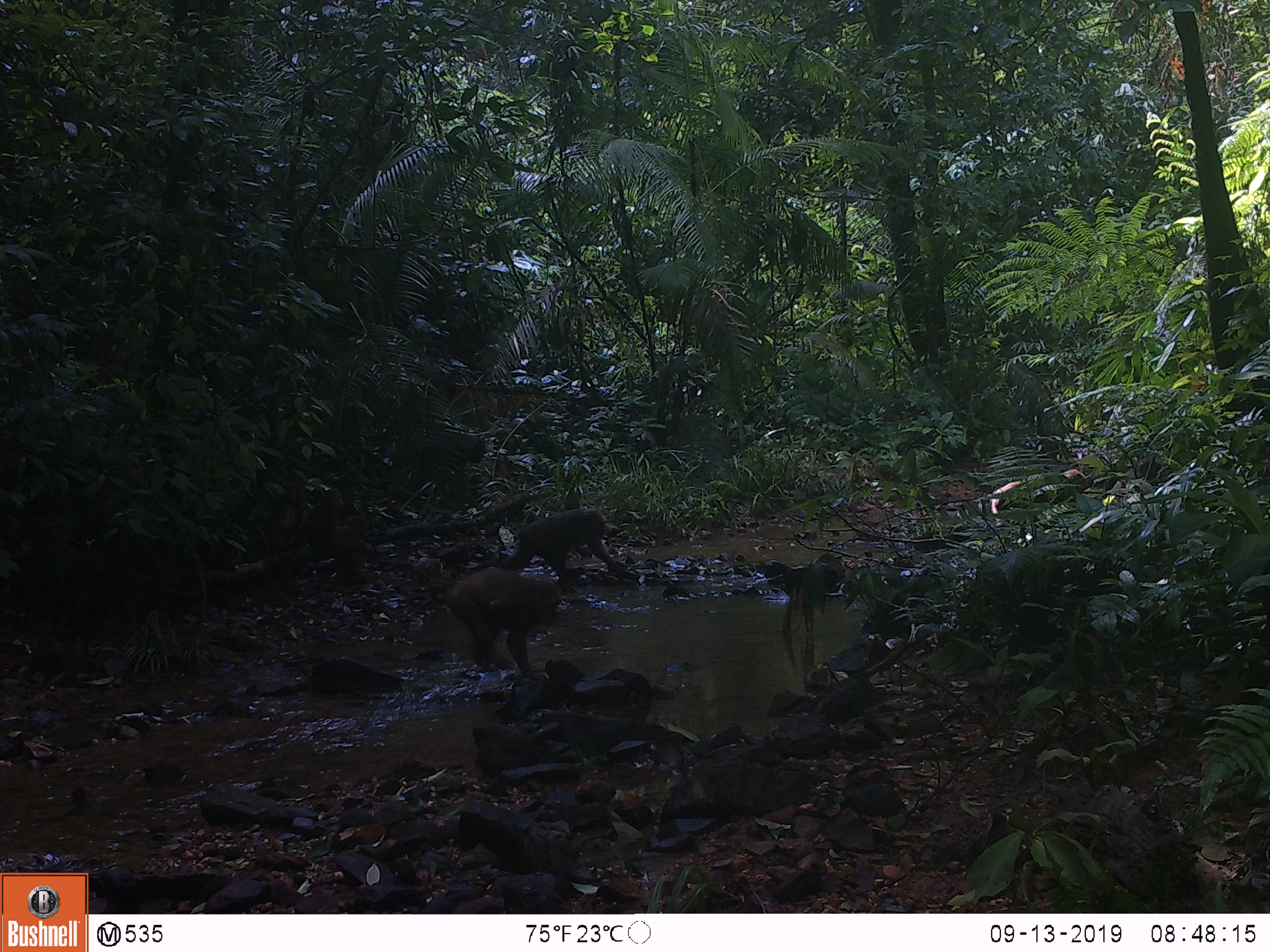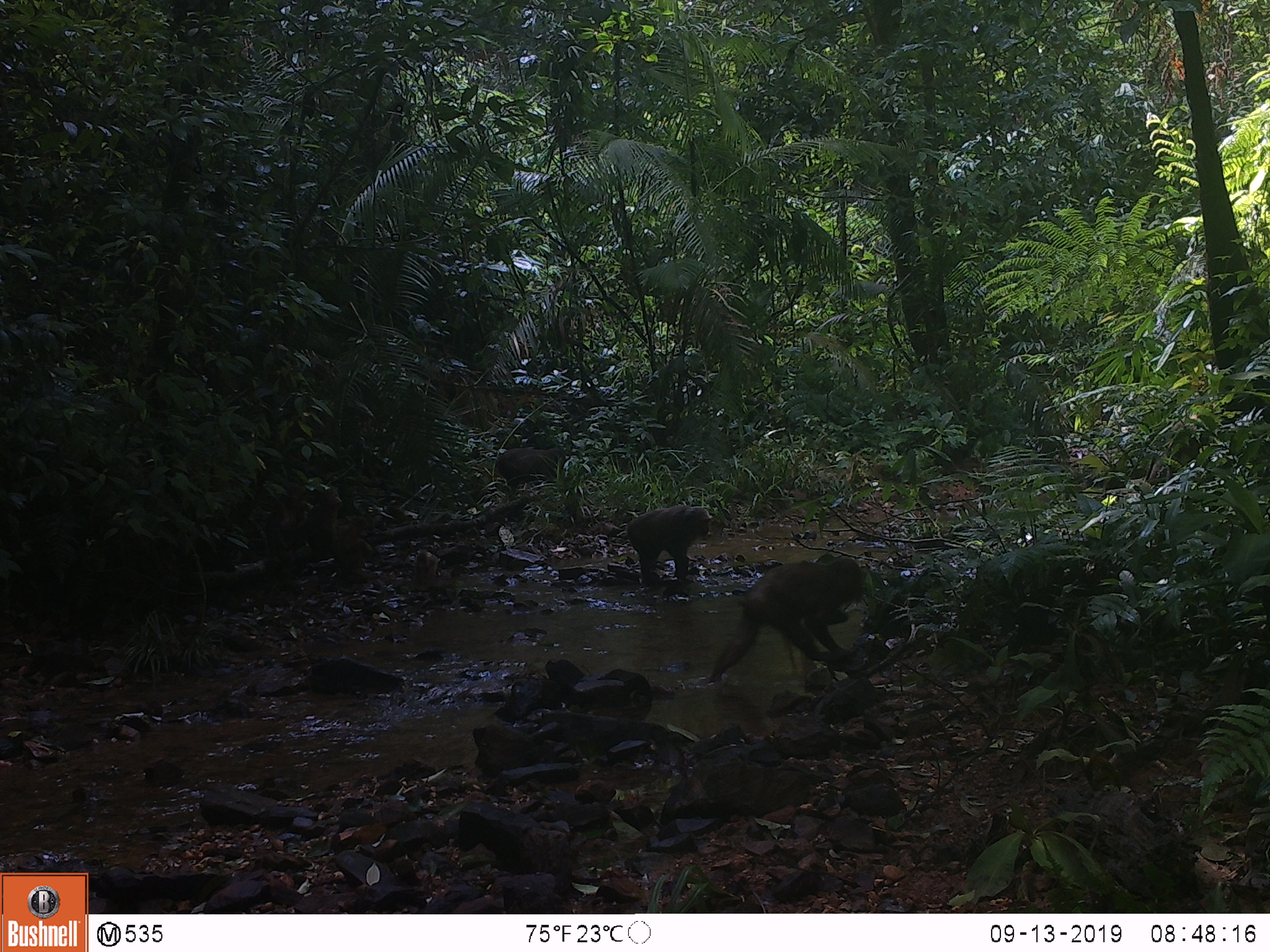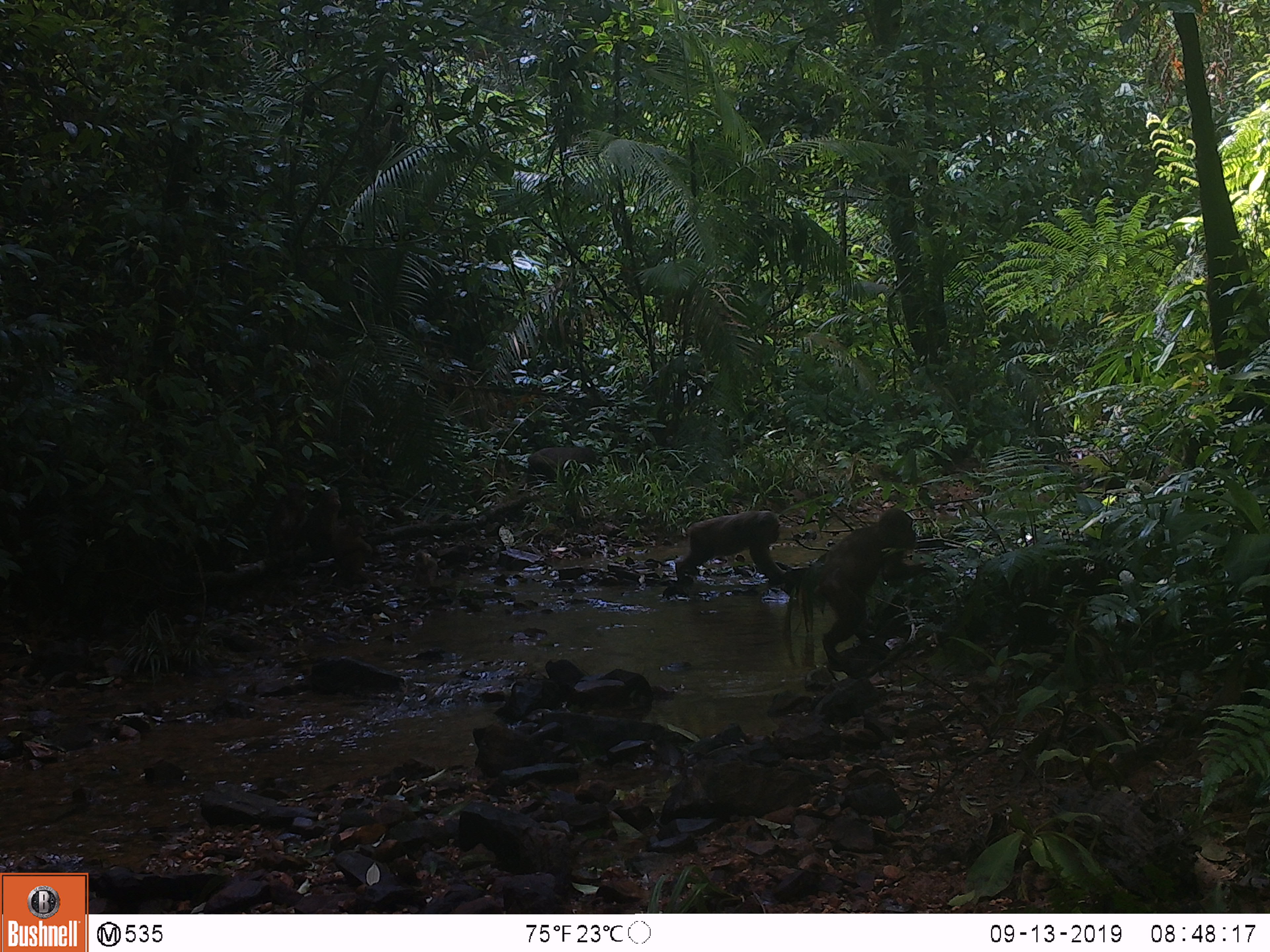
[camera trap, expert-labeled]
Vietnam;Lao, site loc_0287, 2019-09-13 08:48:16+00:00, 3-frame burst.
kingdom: Animalia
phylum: Chordata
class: Mammalia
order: Primates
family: Cercopithecidae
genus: Macaca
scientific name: Macaca arctoides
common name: stump-tailed macaque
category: stump tailed macaque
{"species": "stump tailed macaque (stump-tailed macaque) (Macaca arctoides)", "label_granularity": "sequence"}